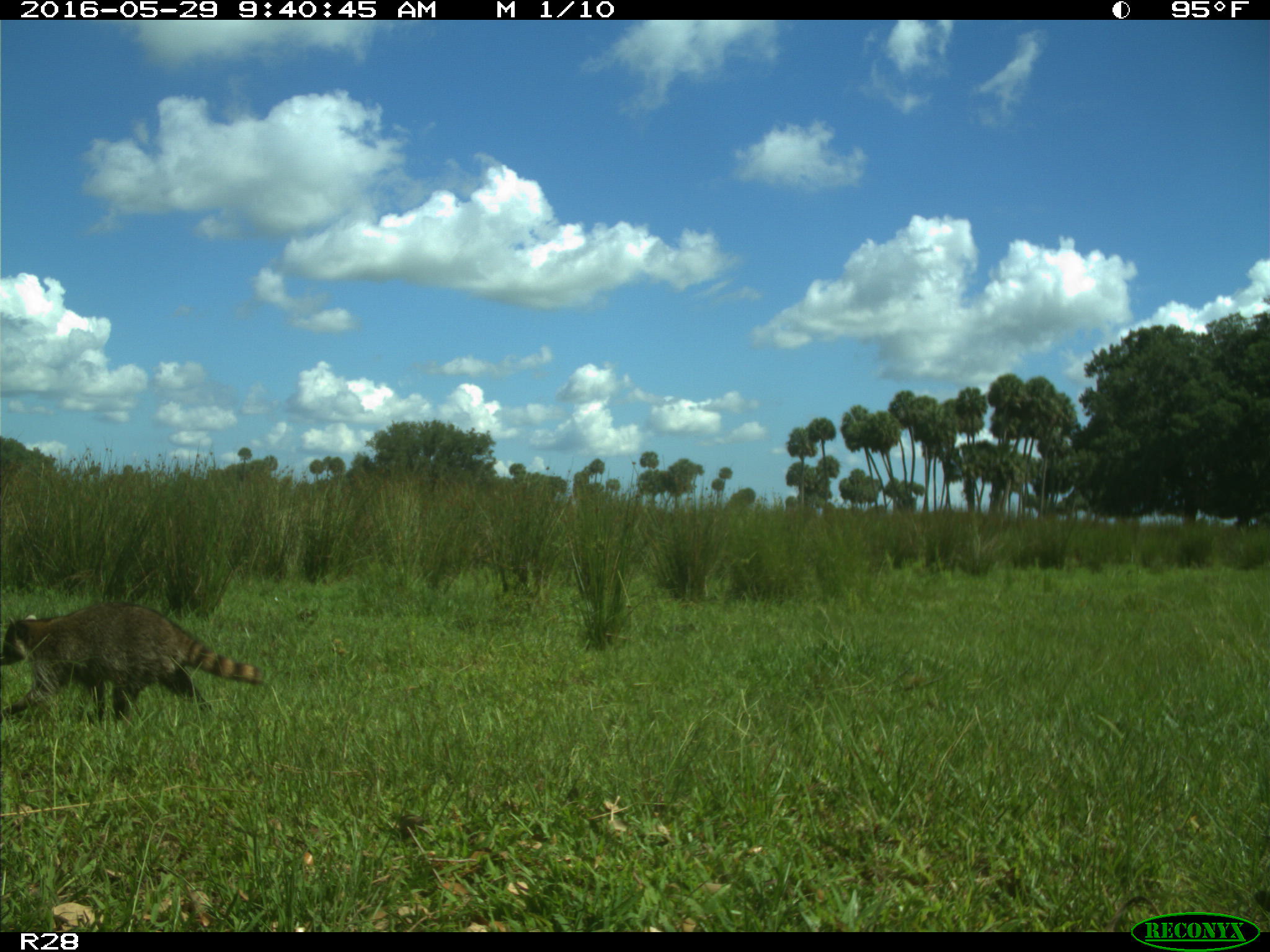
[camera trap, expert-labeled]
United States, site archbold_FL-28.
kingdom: Animalia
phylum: Chordata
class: Mammalia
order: Carnivora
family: Procyonidae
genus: Procyon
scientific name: Procyon lotor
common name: common raccoon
Procyon lotor (common raccoon).